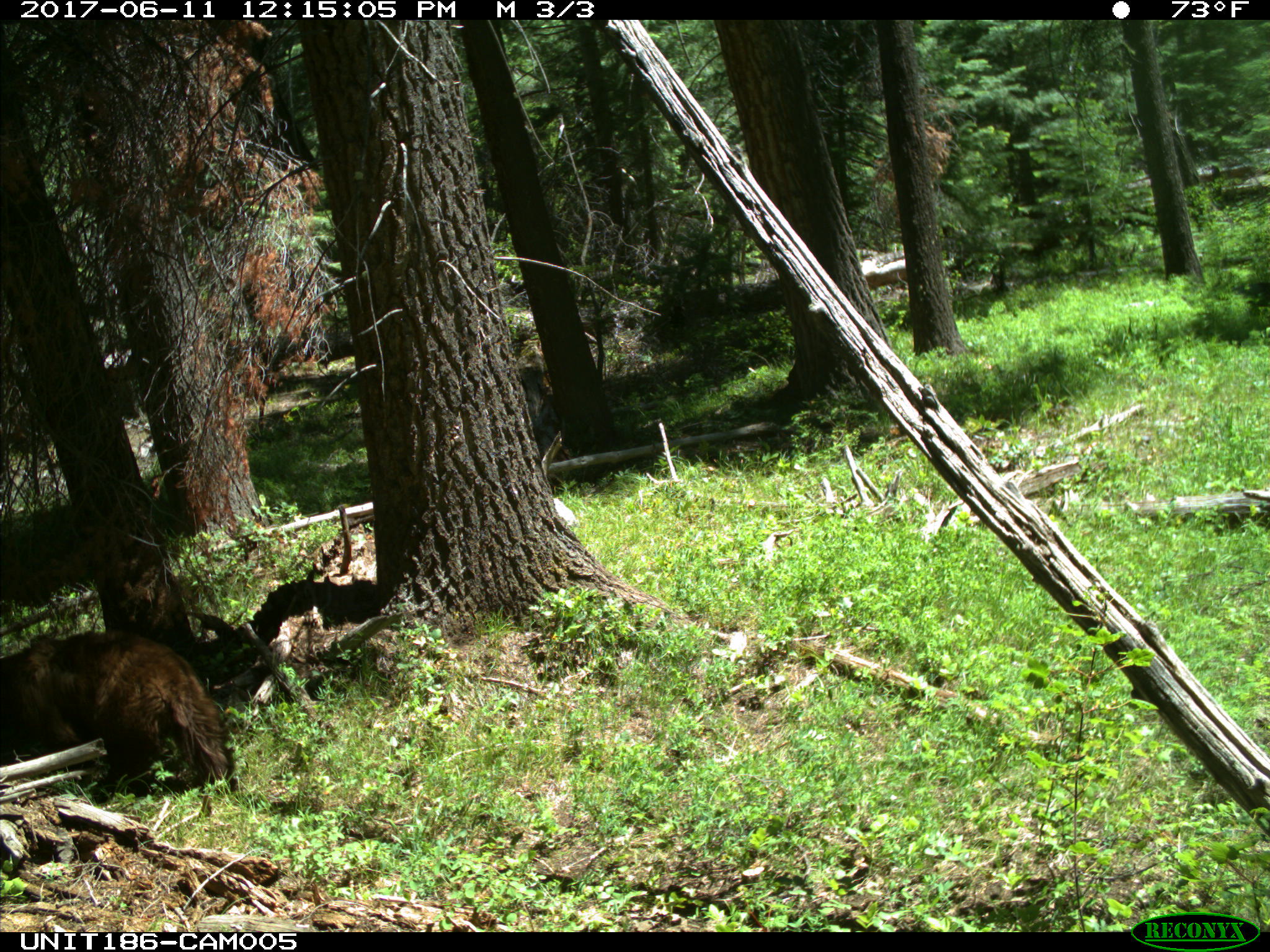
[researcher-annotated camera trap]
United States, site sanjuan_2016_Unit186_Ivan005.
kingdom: Animalia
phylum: Chordata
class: Mammalia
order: Carnivora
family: Ursidae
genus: Ursus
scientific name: Ursus americanus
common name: american black bear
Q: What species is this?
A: Ursus americanus (american black bear).